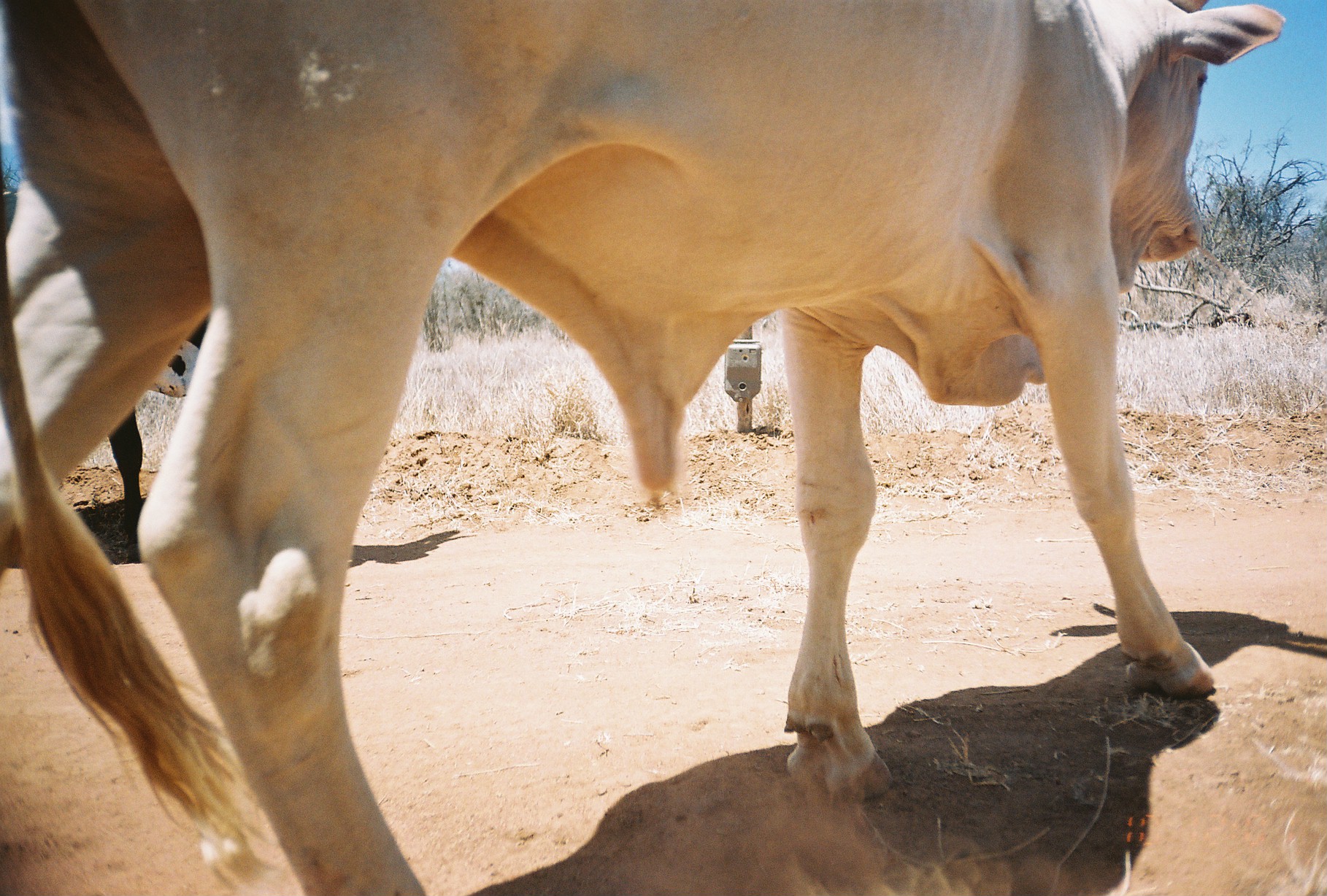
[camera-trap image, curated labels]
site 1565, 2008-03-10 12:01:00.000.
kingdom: Animalia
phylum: Chordata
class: Mammalia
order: Artiodactyla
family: Bovidae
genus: Bos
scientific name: Bos taurus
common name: domestic cattle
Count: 2.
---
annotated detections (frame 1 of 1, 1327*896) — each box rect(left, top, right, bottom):
bos taurus: rect(0, 0, 1286, 896); rect(105, 312, 210, 561)